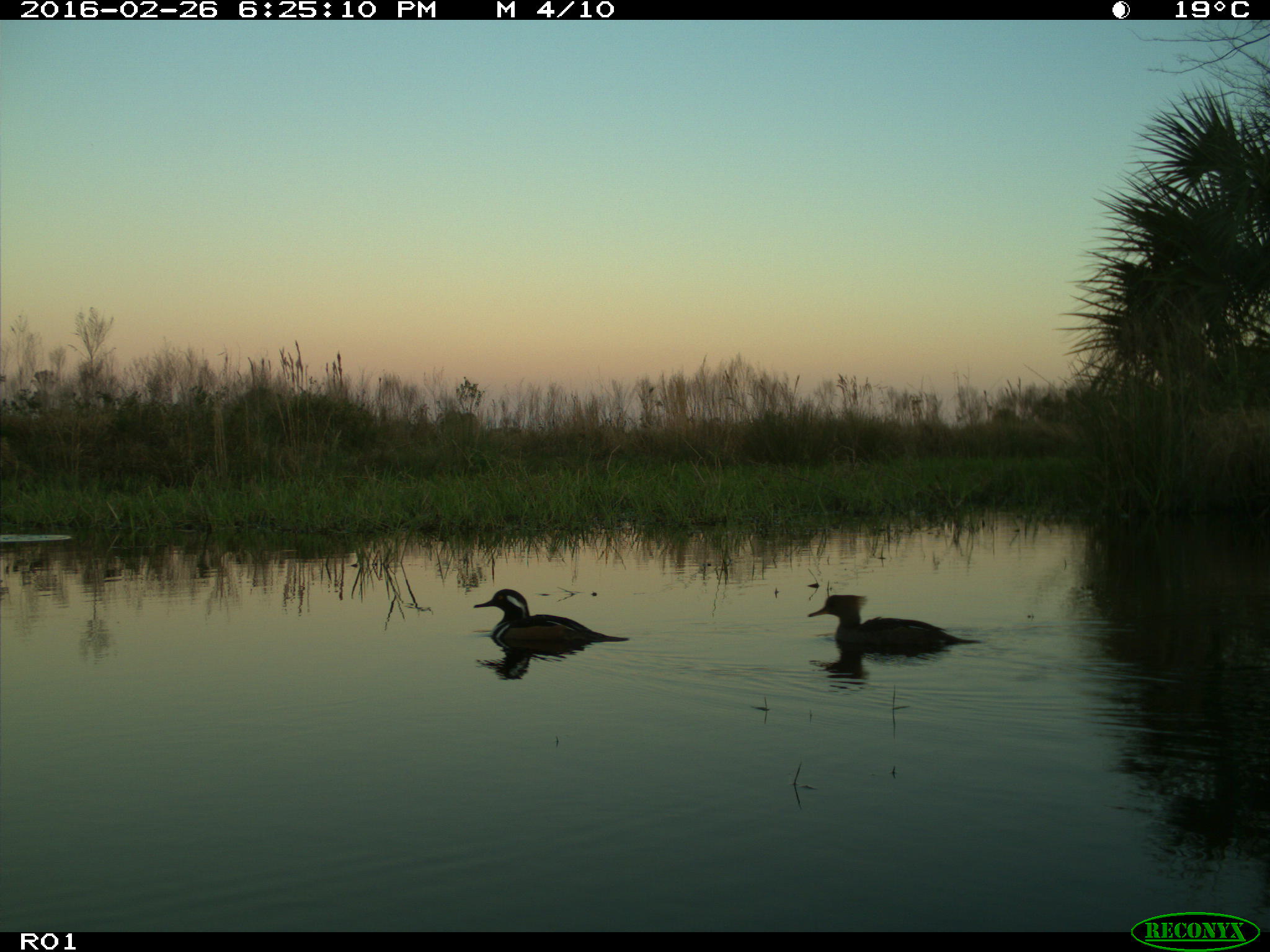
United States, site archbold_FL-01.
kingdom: Animalia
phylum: Chordata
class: Aves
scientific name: Aves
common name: birds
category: unidentified bird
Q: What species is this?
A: Unidentified bird (birds) (Aves).